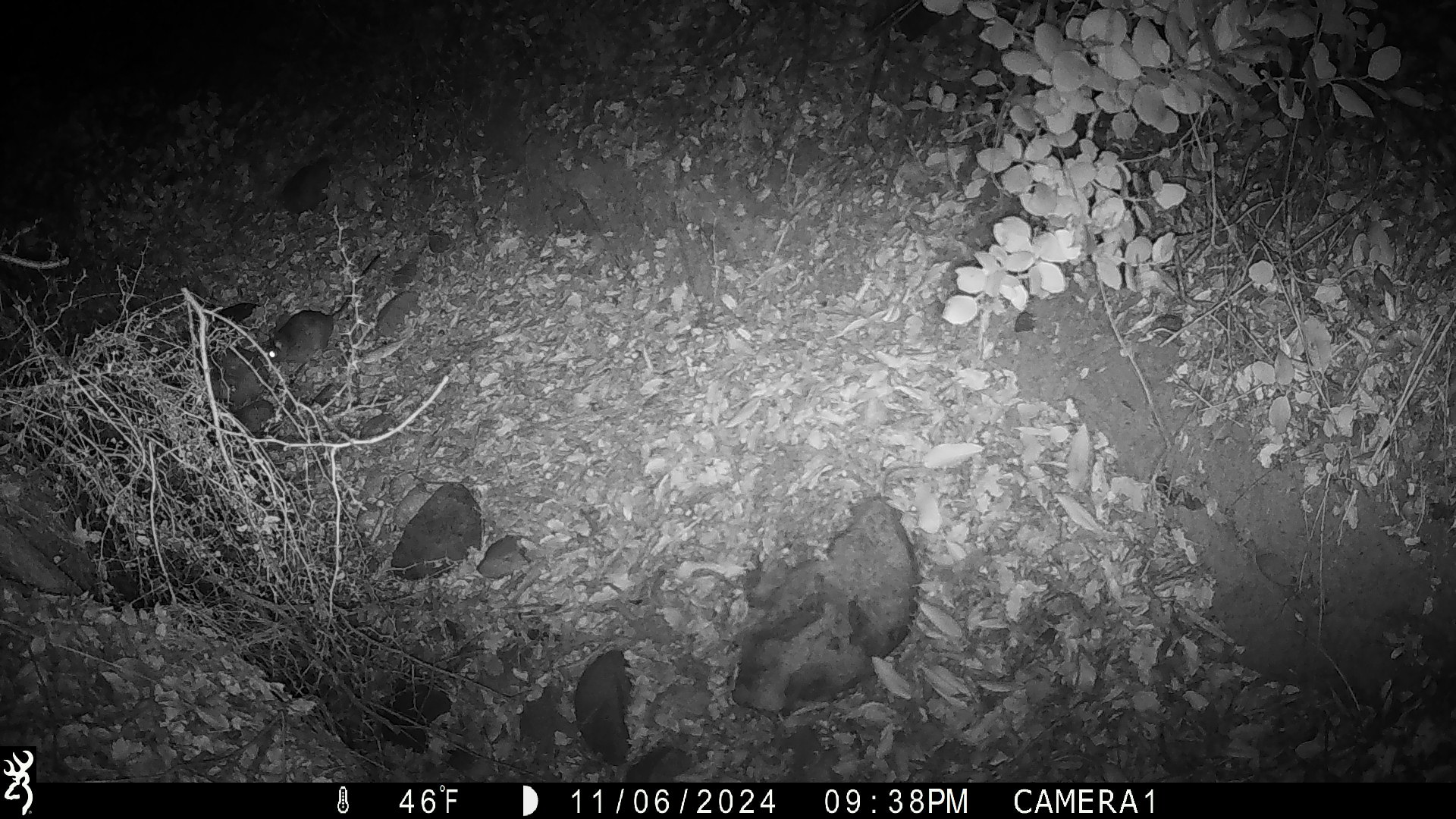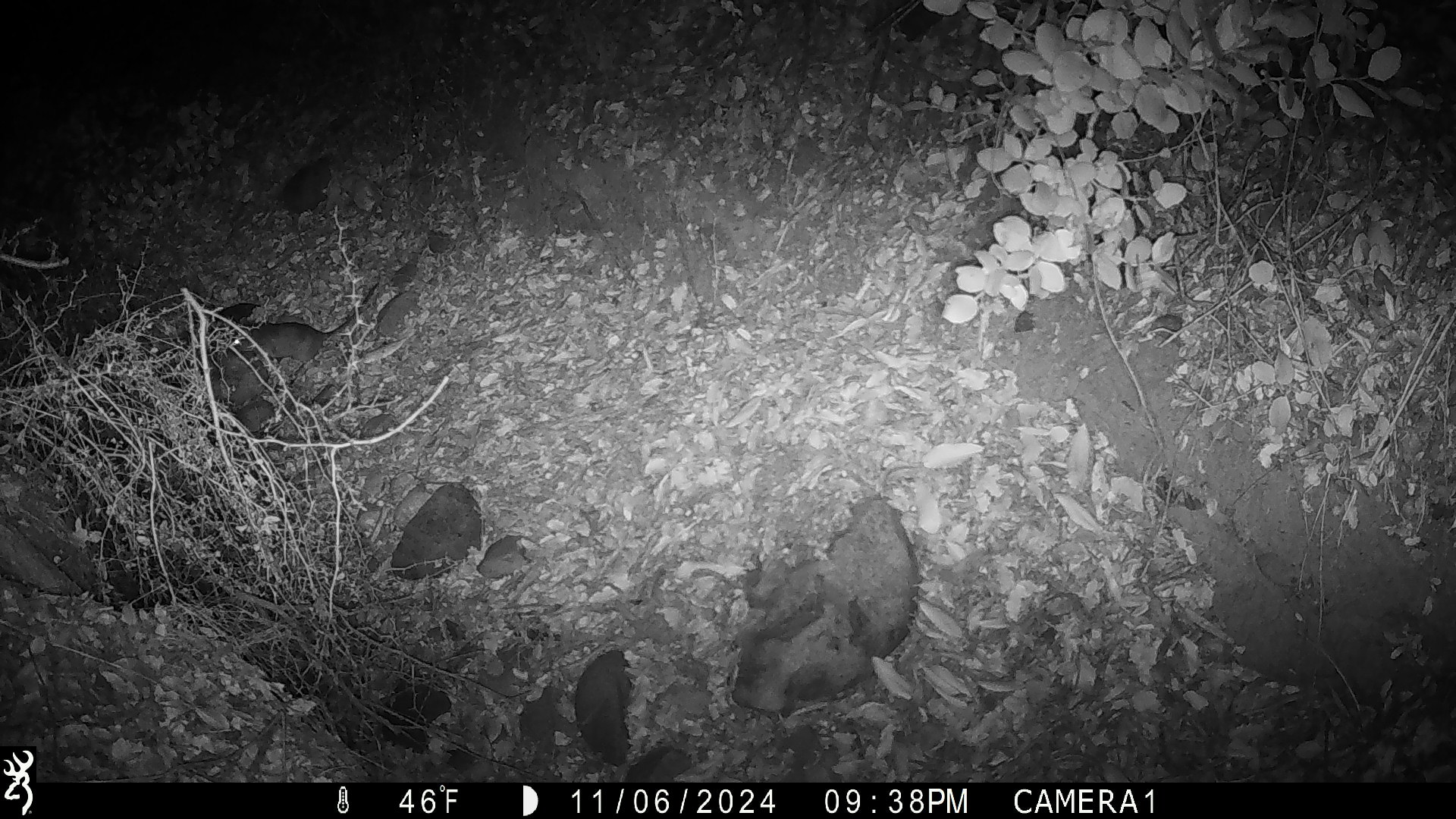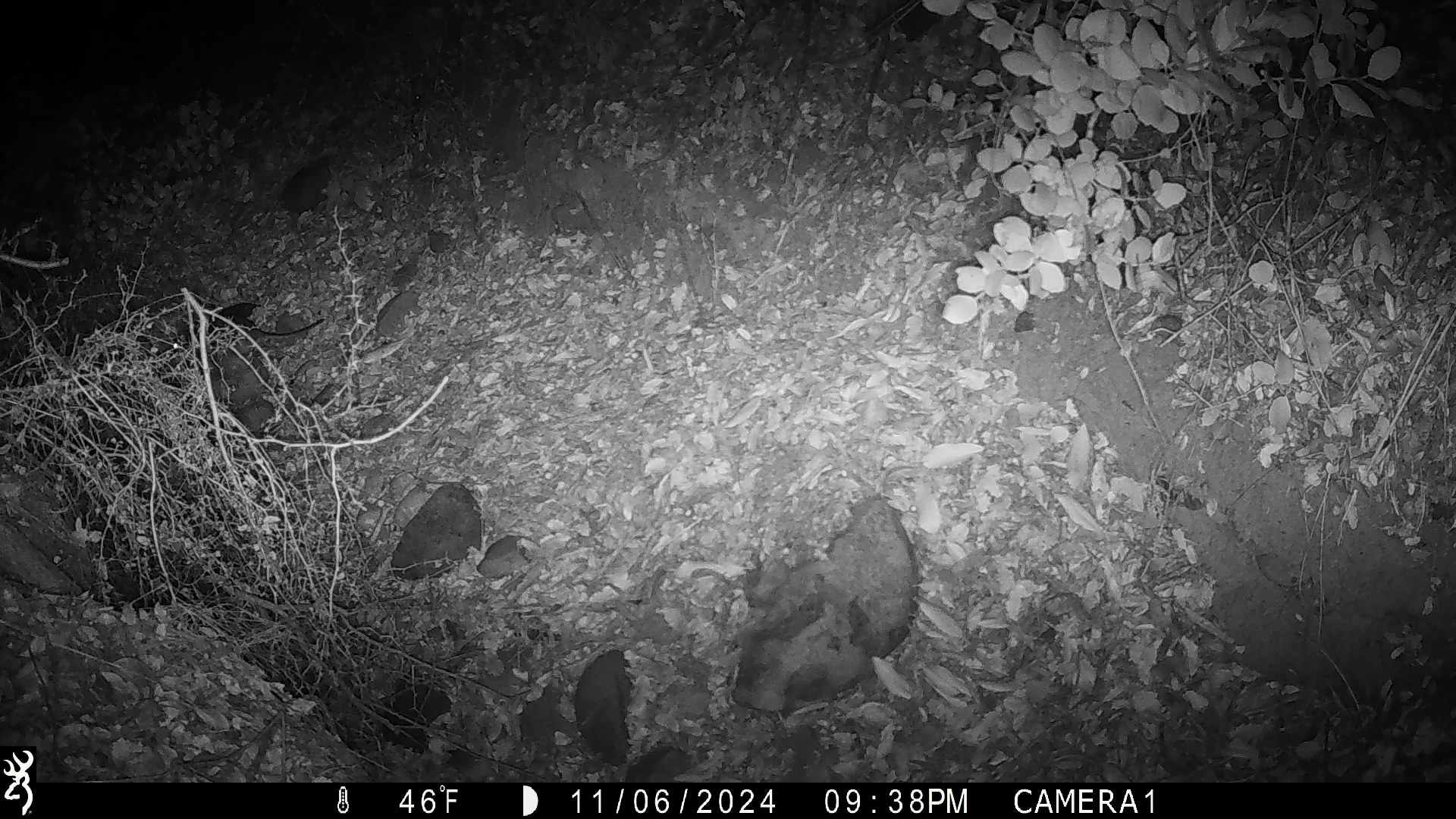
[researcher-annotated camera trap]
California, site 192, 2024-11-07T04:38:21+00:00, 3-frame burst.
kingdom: Animalia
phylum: Chordata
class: Mammalia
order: Rodentia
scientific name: Rodentia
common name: mouse or rat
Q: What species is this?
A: Mouse or rat (Rodentia).